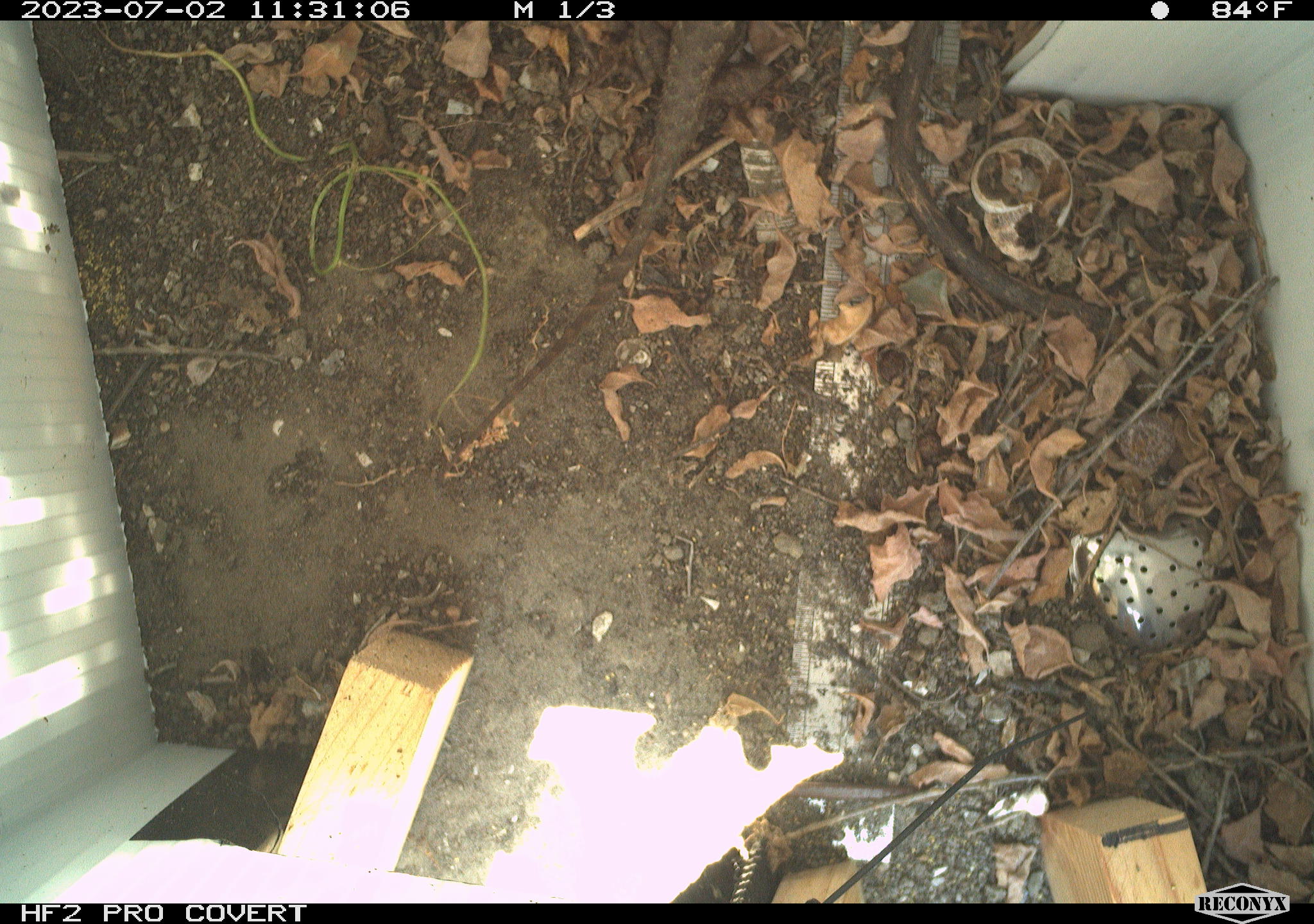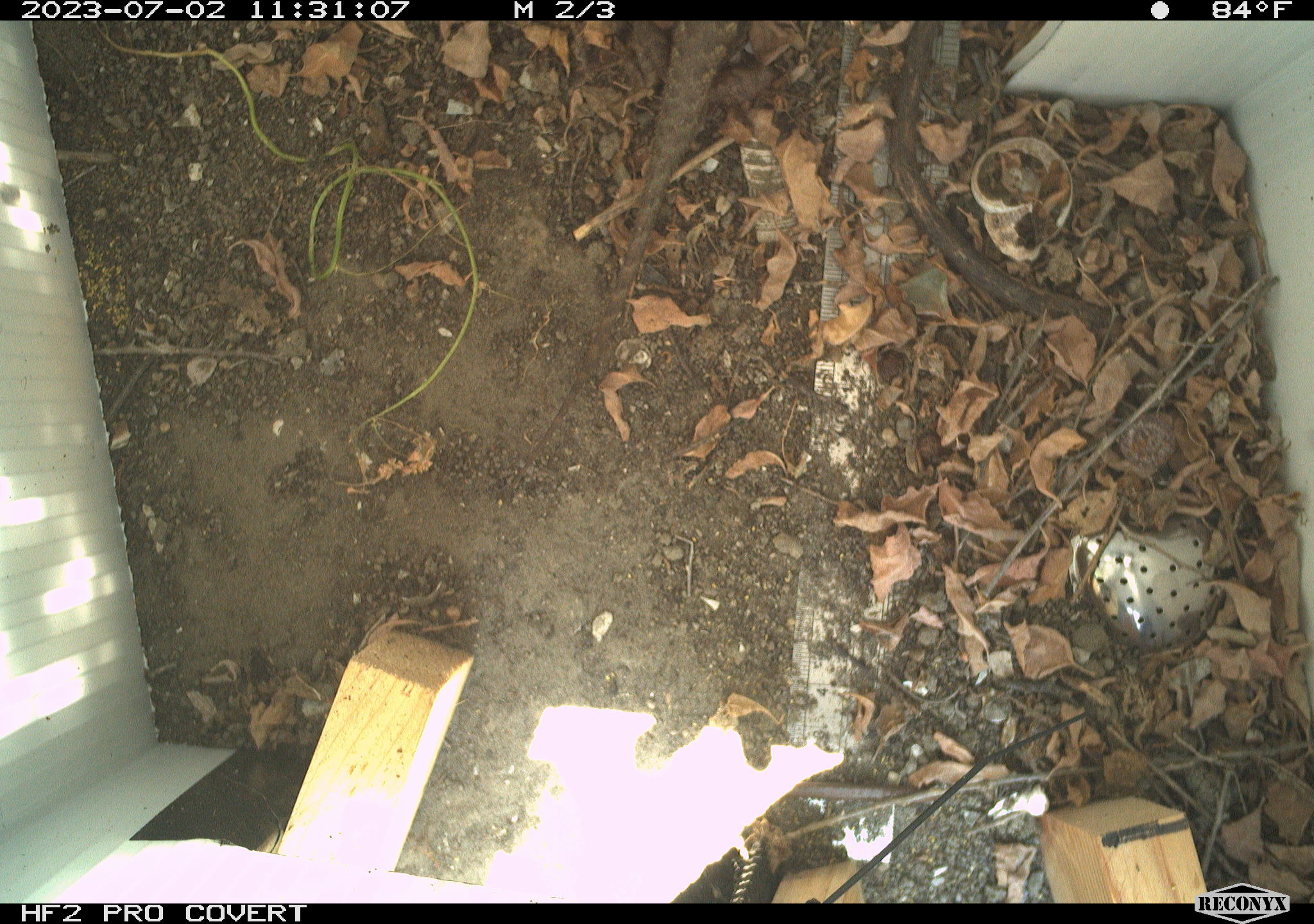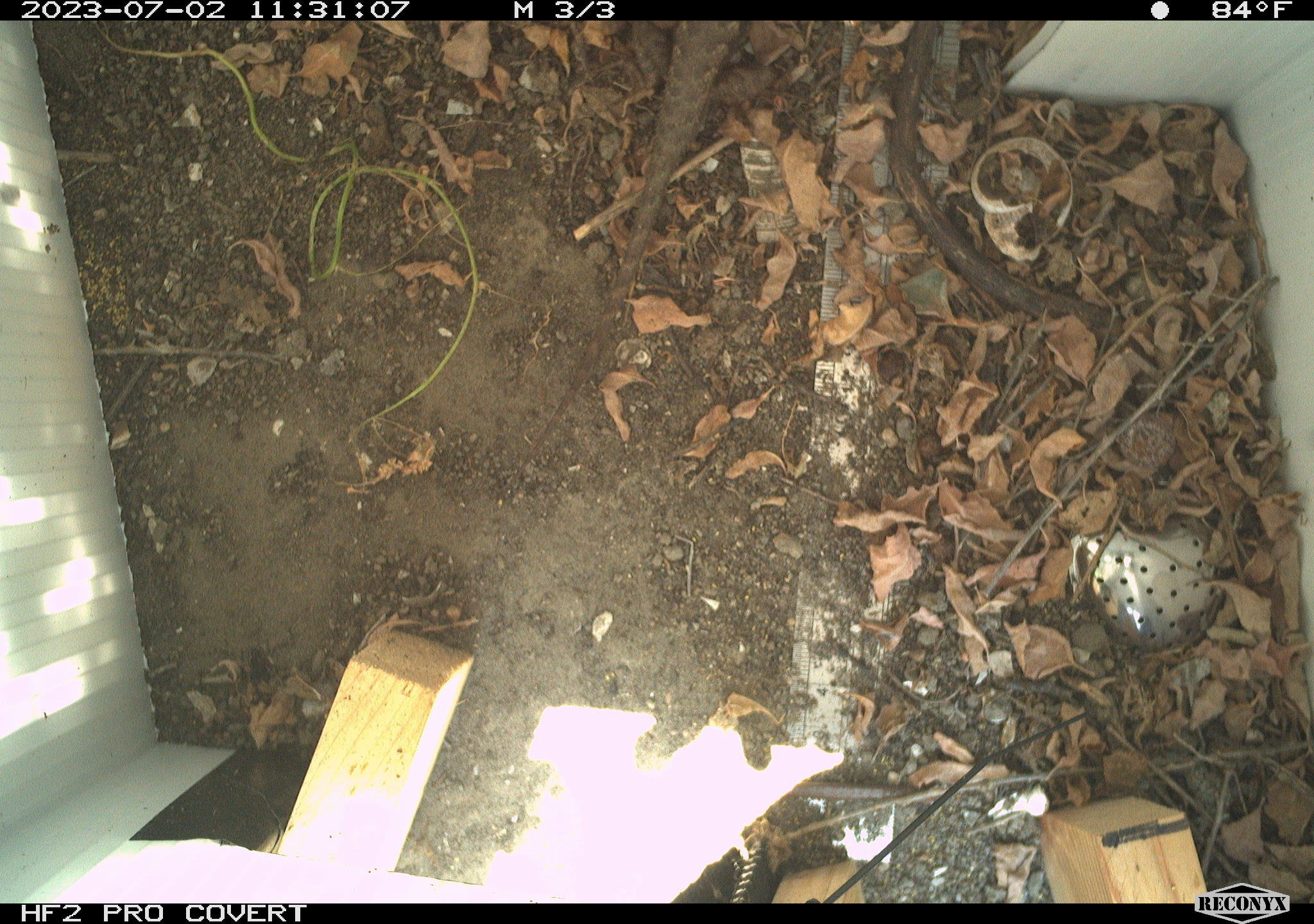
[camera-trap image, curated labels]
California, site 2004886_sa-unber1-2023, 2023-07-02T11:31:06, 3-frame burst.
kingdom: Animalia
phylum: Chordata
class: Reptilia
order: Squamata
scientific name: Squamata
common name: lizards and snakes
Lizards and snakes (Squamata).